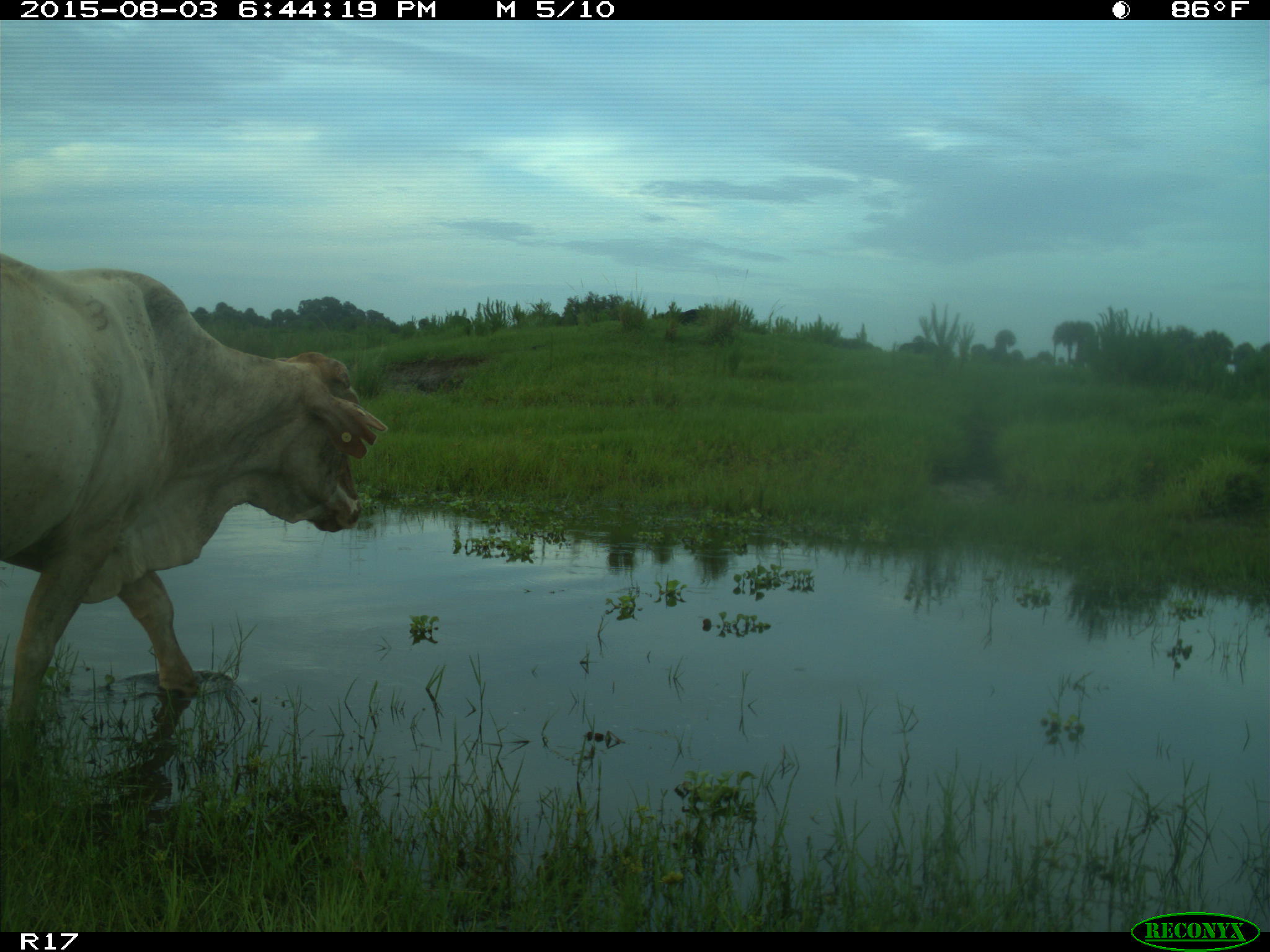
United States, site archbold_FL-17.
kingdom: Animalia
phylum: Chordata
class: Mammalia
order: Artiodactyla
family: Bovidae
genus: Bos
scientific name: Bos taurus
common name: domestic cow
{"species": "Bos taurus (domestic cow)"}